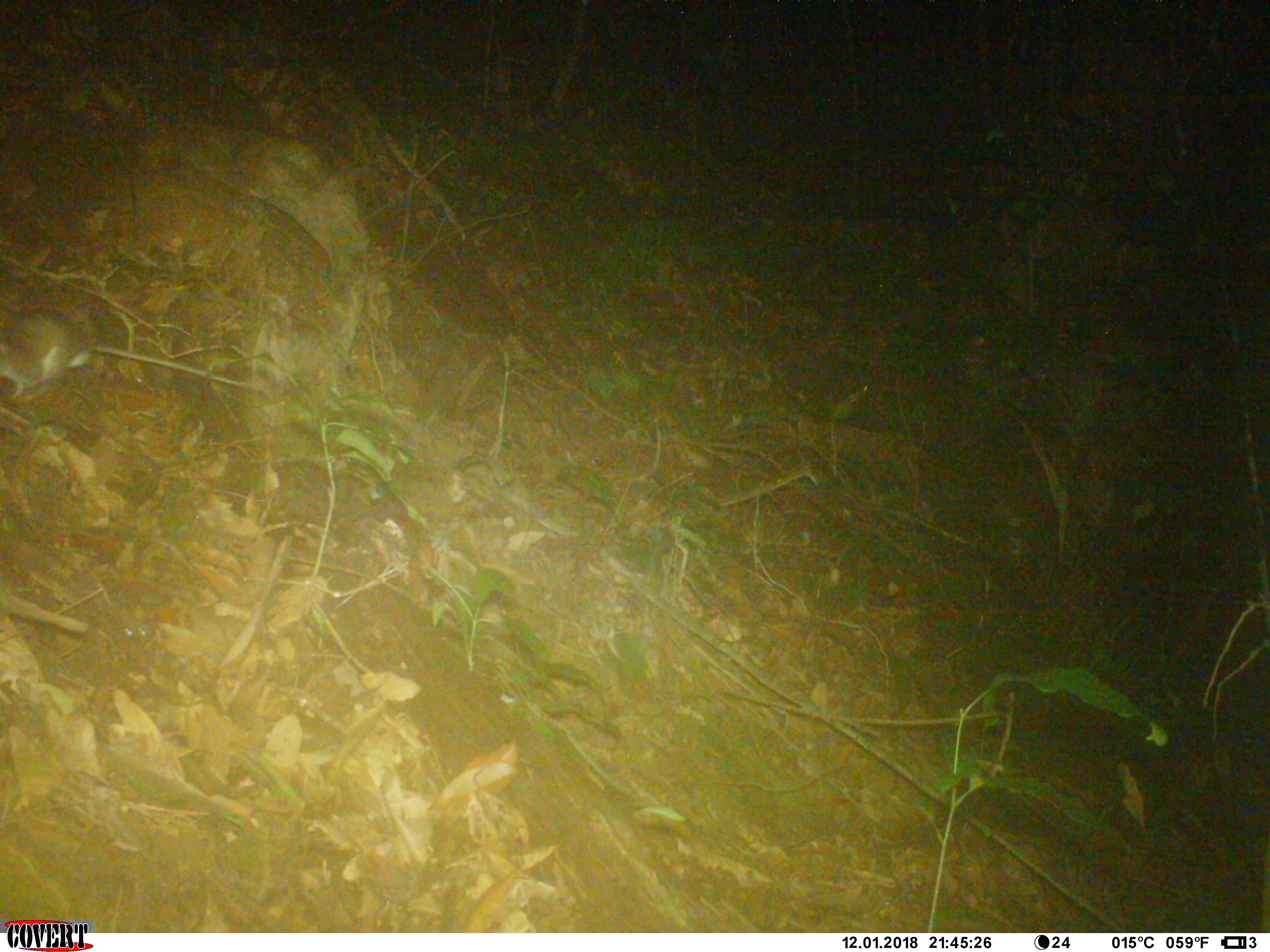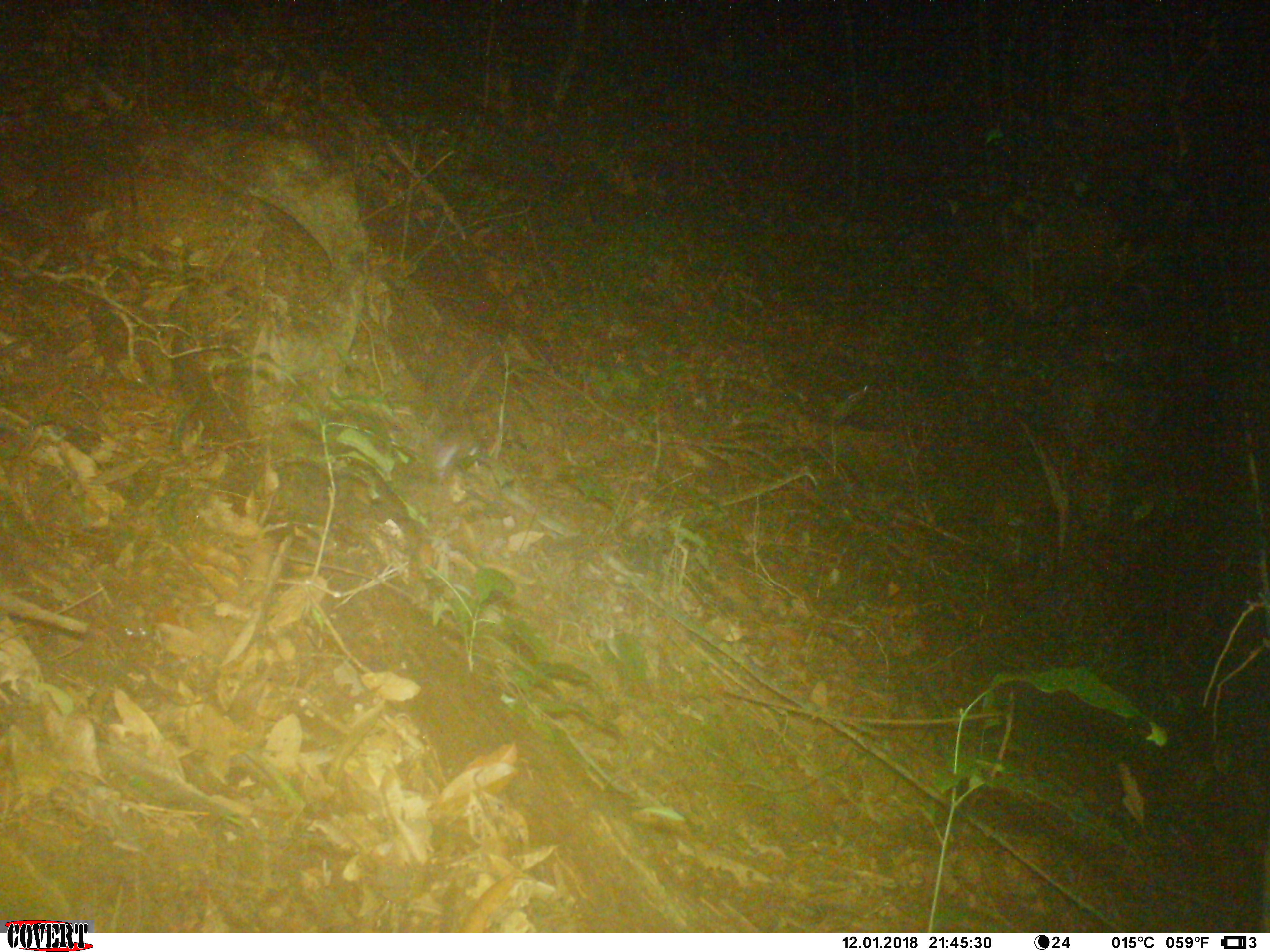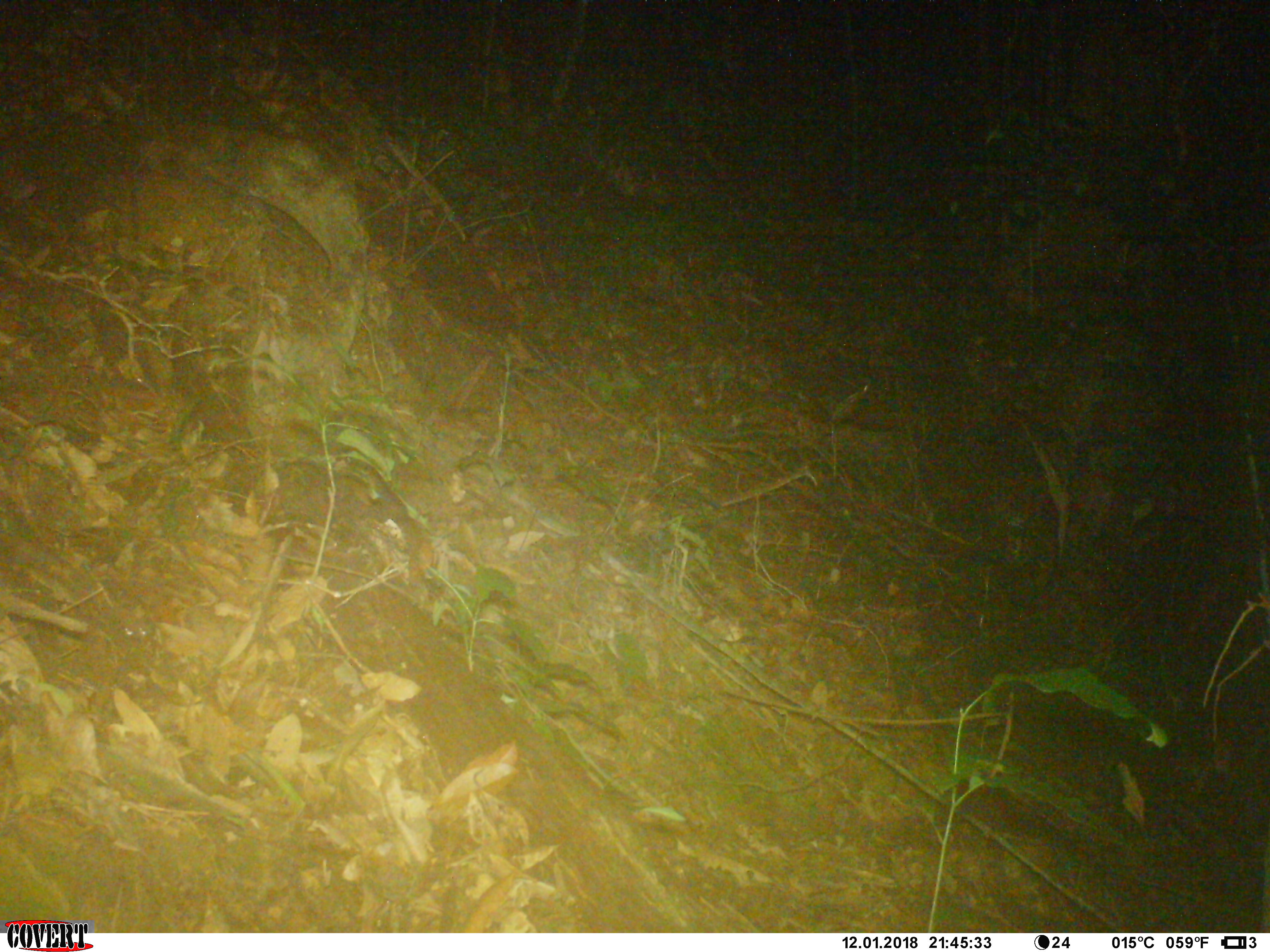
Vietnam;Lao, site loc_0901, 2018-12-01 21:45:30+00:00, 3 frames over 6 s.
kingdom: Animalia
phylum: Chordata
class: Mammalia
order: Rodentia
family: Muridae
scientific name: Muridae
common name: old-world mice and rats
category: unidentified murid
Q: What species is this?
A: Unidentified murid (old-world mice and rats) (Muridae).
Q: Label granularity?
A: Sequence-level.